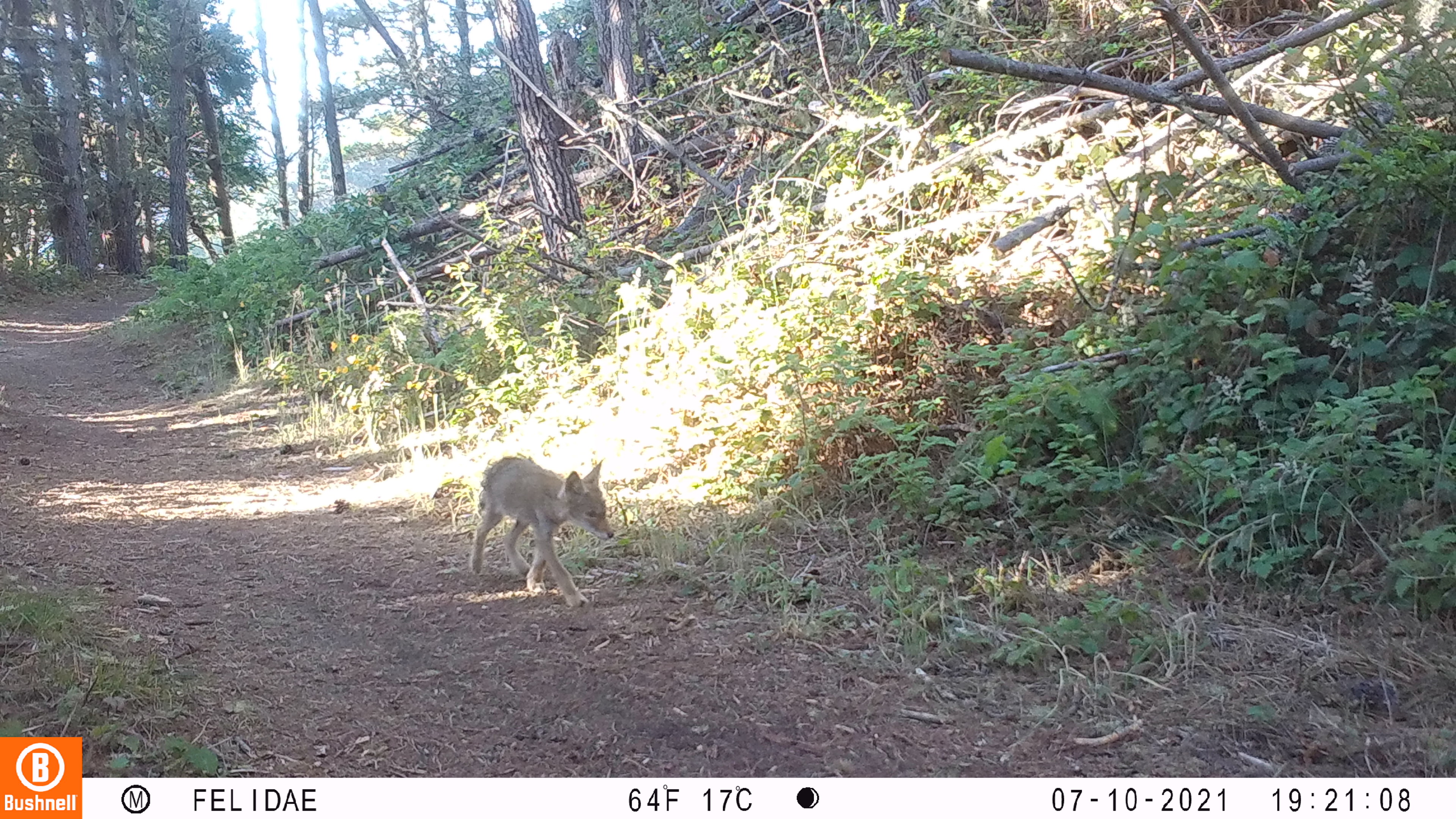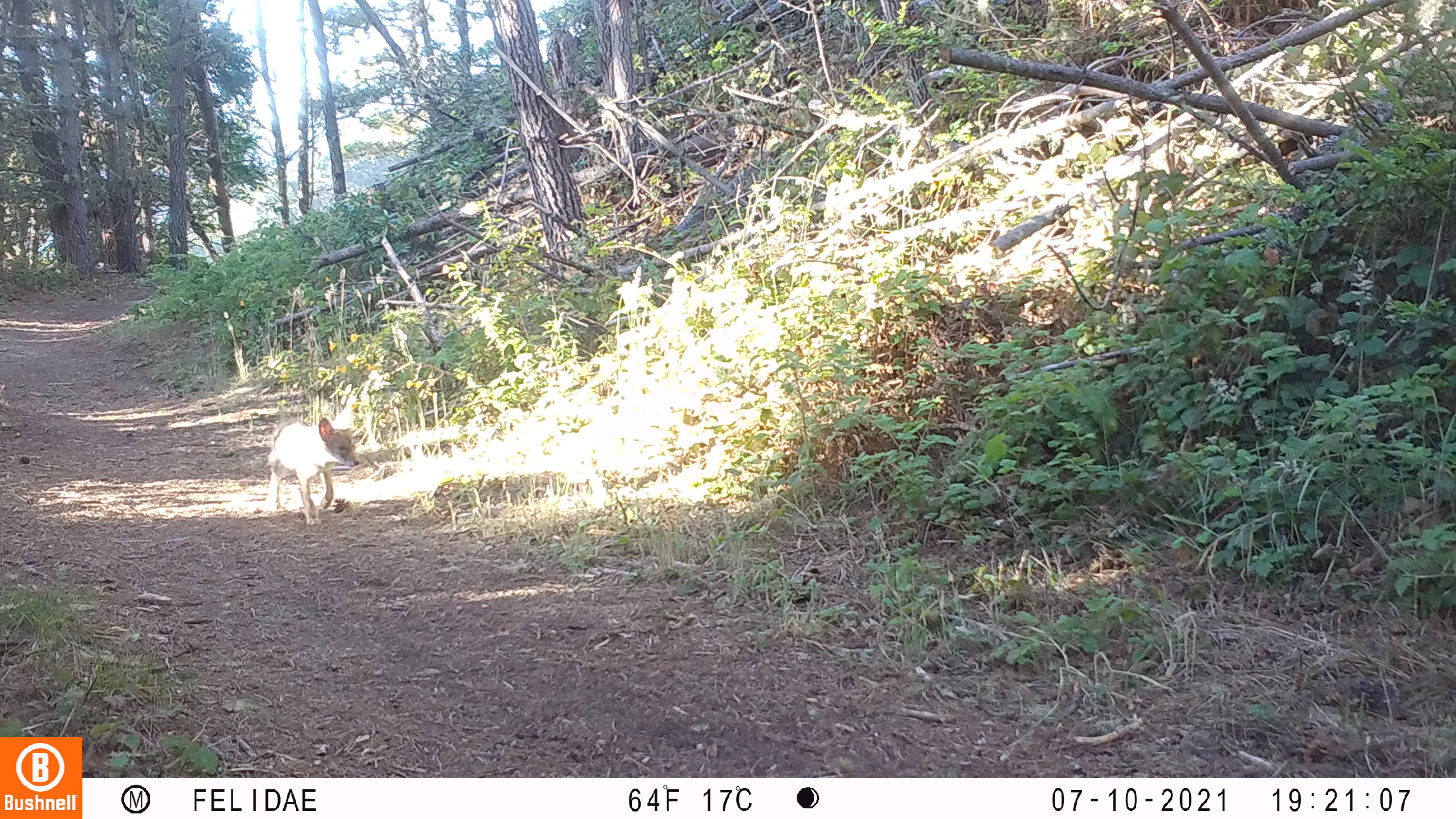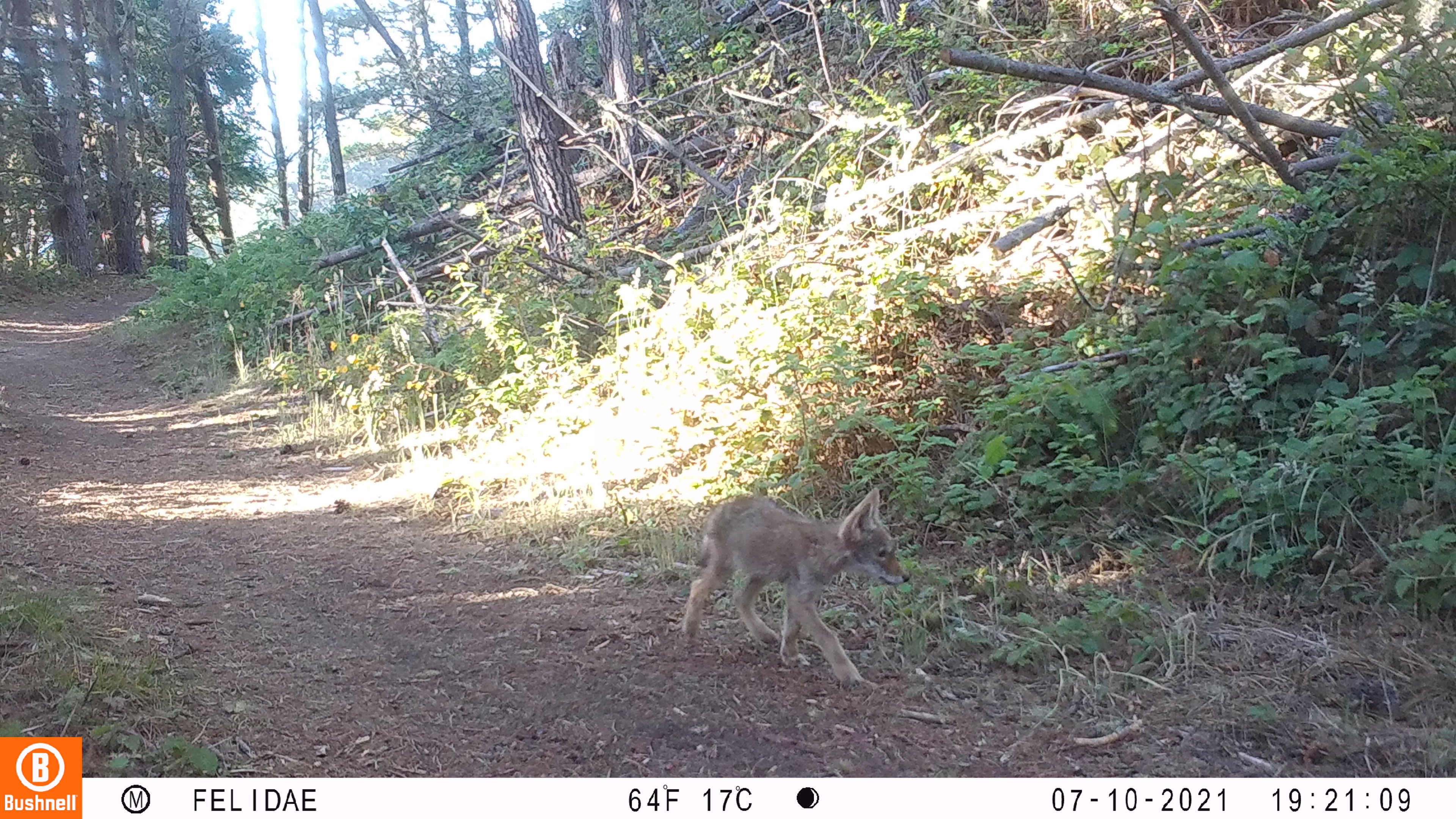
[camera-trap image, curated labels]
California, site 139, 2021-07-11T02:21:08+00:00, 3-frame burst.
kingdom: Animalia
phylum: Chordata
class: Mammalia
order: Carnivora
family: Canidae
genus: Canis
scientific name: Canis latrans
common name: coyote